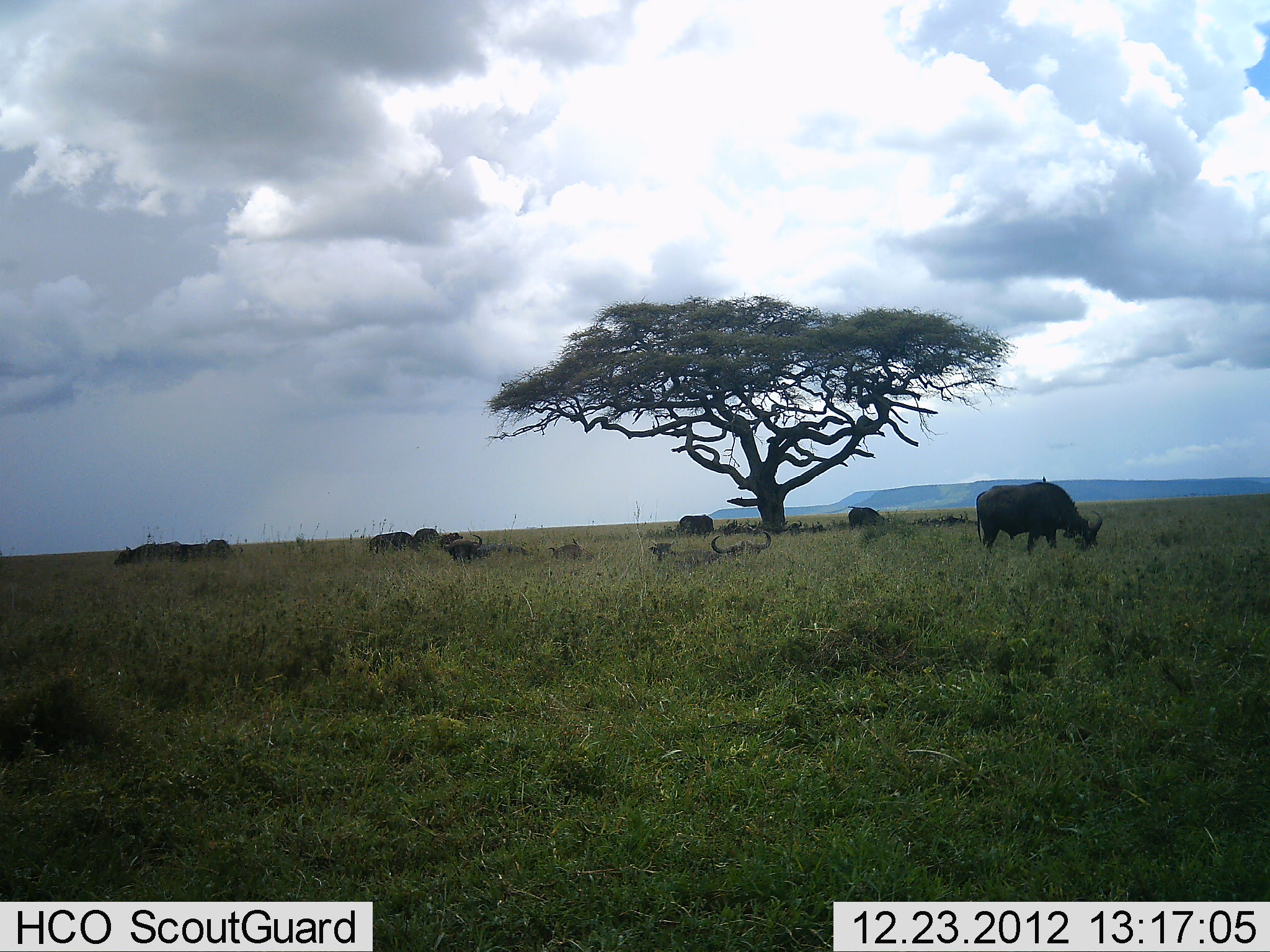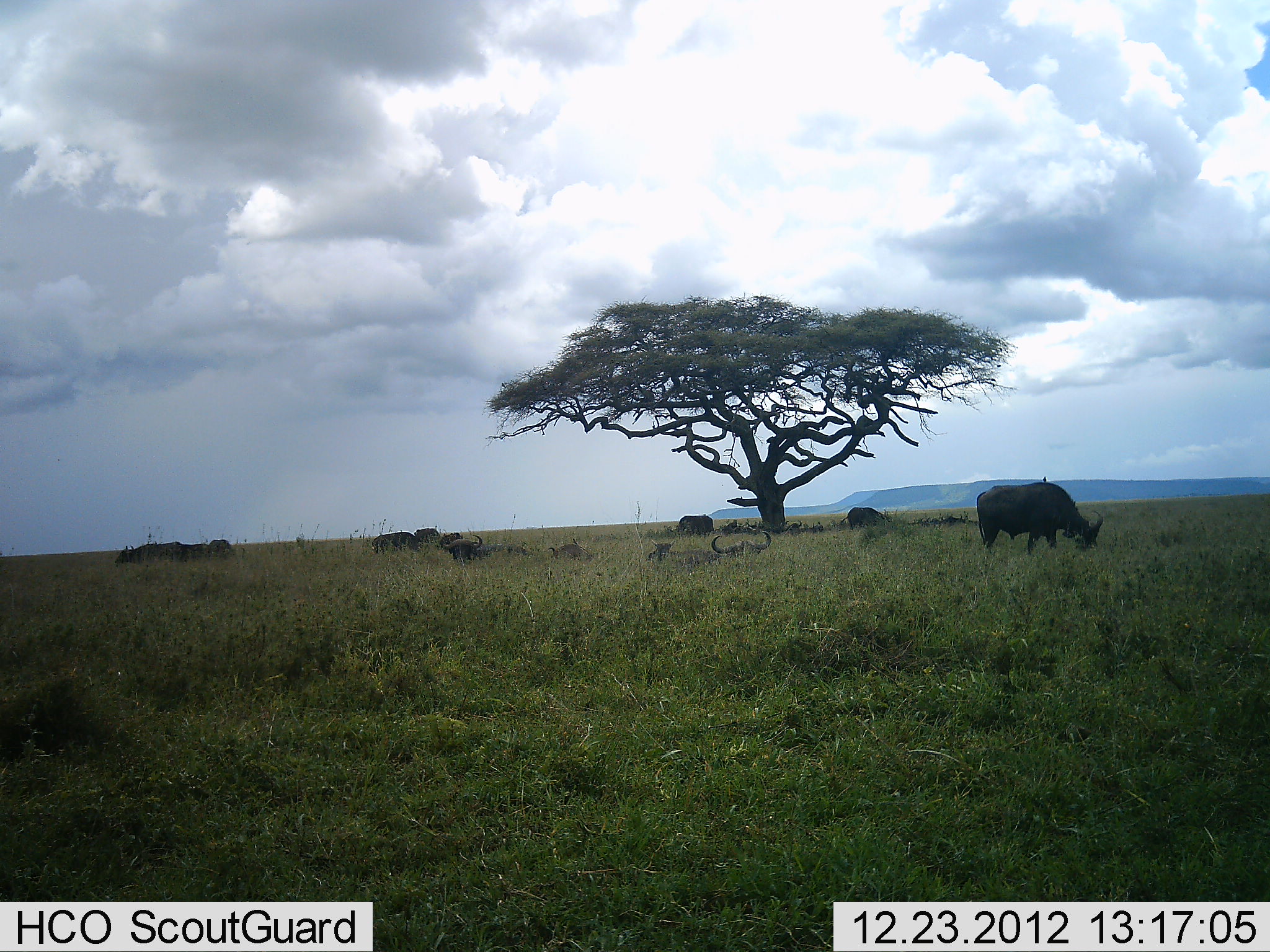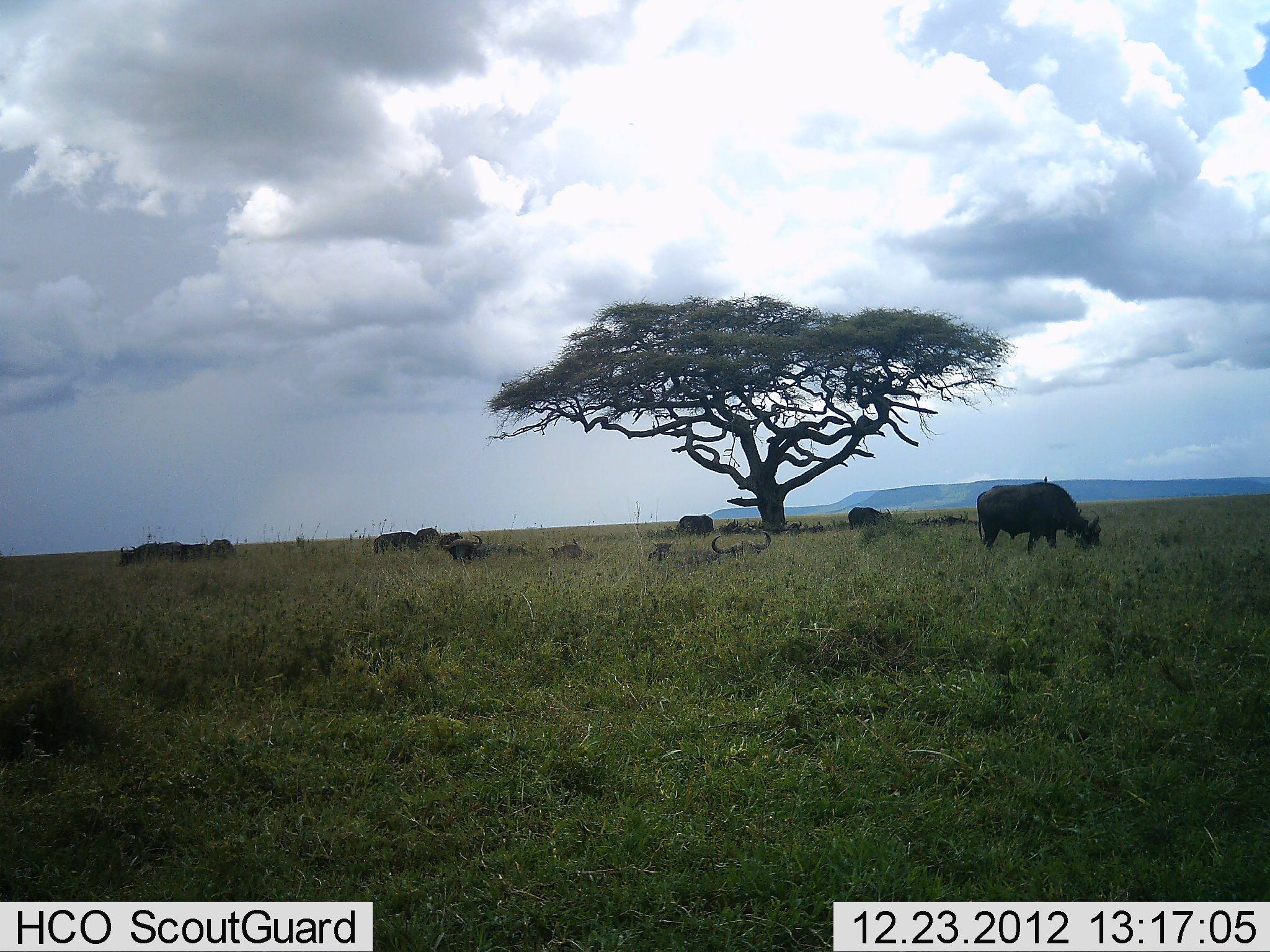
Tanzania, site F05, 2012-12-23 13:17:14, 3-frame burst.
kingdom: Animalia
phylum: Chordata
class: Mammalia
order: Artiodactyla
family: Bovidae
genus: Connochaetes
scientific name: Connochaetes taurinus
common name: blue wildebeest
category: wildebeest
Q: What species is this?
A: Wildebeest (blue wildebeest) (Connochaetes taurinus).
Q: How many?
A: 10.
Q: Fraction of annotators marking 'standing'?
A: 50%.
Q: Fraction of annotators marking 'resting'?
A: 60%.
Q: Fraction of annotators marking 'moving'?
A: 0%.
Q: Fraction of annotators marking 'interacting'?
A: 0%.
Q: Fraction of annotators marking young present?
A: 0%.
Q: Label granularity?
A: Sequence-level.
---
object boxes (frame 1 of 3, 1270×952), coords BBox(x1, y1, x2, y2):
animal: BBox(974, 481, 1105, 553)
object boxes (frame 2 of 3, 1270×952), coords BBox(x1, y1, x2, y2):
animal: BBox(977, 481, 1103, 553)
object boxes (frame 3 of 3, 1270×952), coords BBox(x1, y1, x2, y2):
animal: BBox(975, 475, 1102, 554)